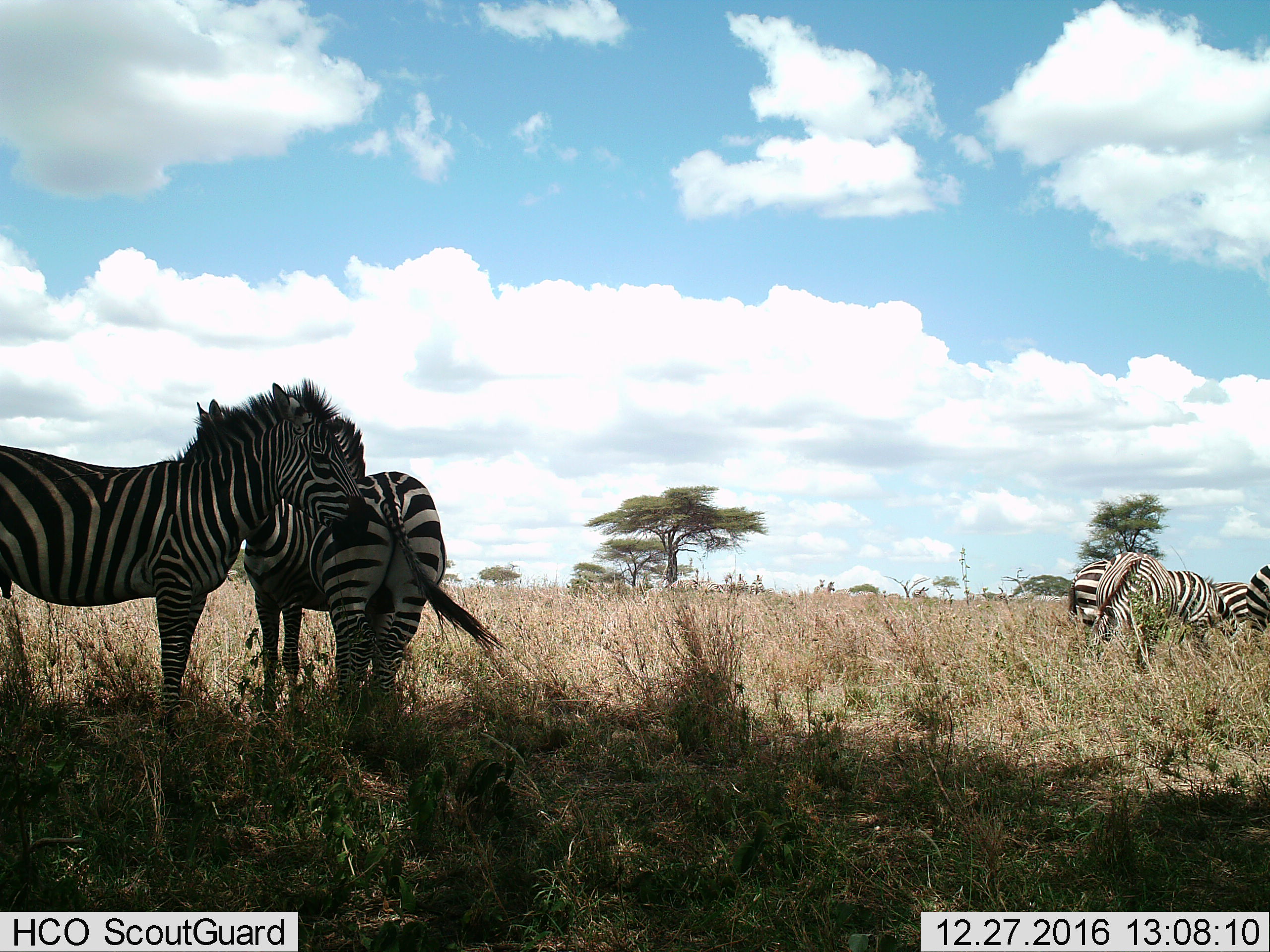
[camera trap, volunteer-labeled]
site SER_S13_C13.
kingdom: Animalia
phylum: Chordata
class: Mammalia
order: Perissodactyla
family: Equidae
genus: Equus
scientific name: Equus quagga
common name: plains zebra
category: zebraplains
Zebraplains (plains zebra) (Equus quagga), count 8. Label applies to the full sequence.